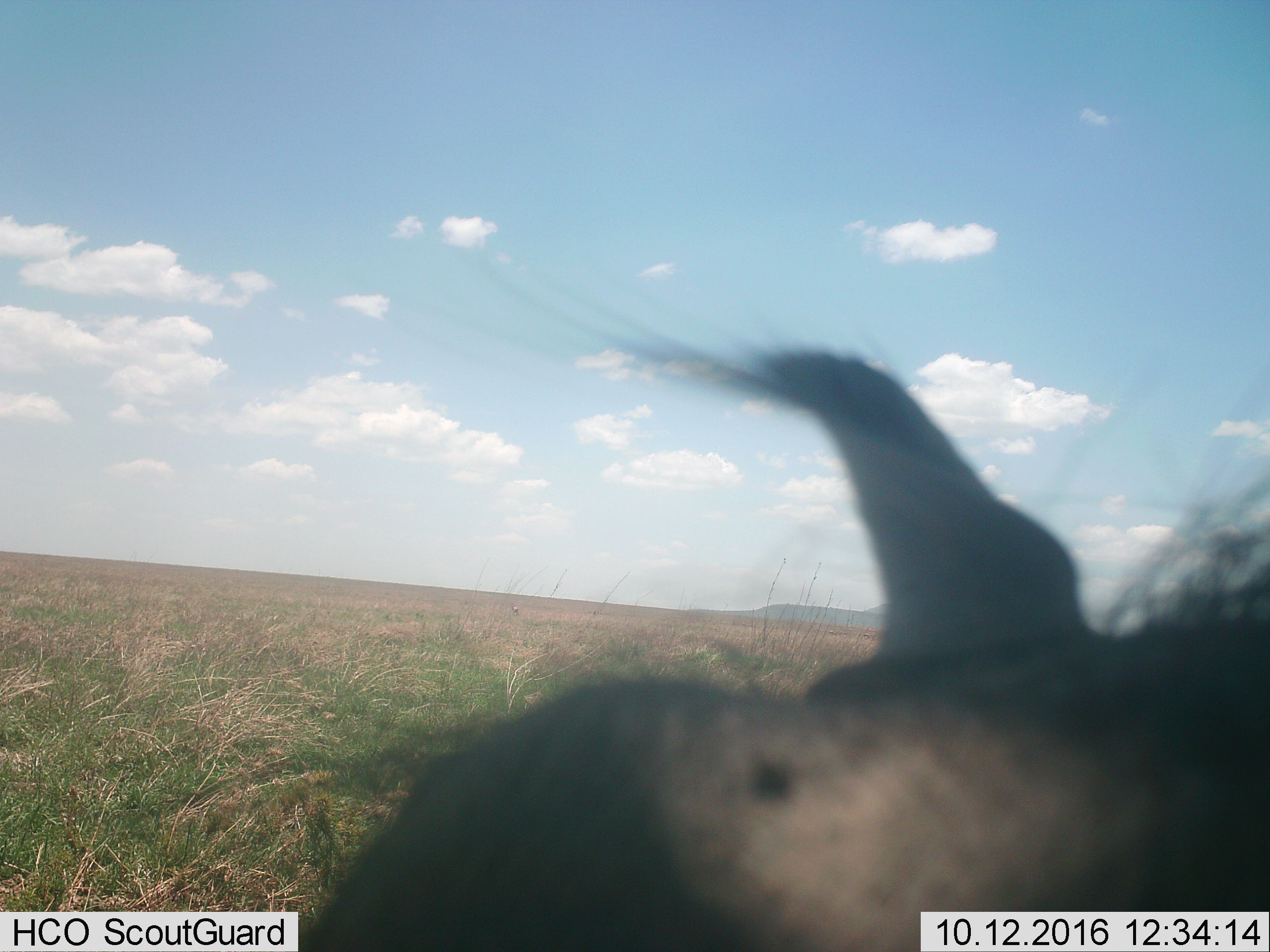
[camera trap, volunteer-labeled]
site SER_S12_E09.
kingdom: Animalia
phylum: Chordata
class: Mammalia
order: Artiodactyla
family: Suidae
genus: Phacochoerus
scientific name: Phacochoerus africanus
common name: warthog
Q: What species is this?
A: Warthog (Phacochoerus africanus).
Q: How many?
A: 1.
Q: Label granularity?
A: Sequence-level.